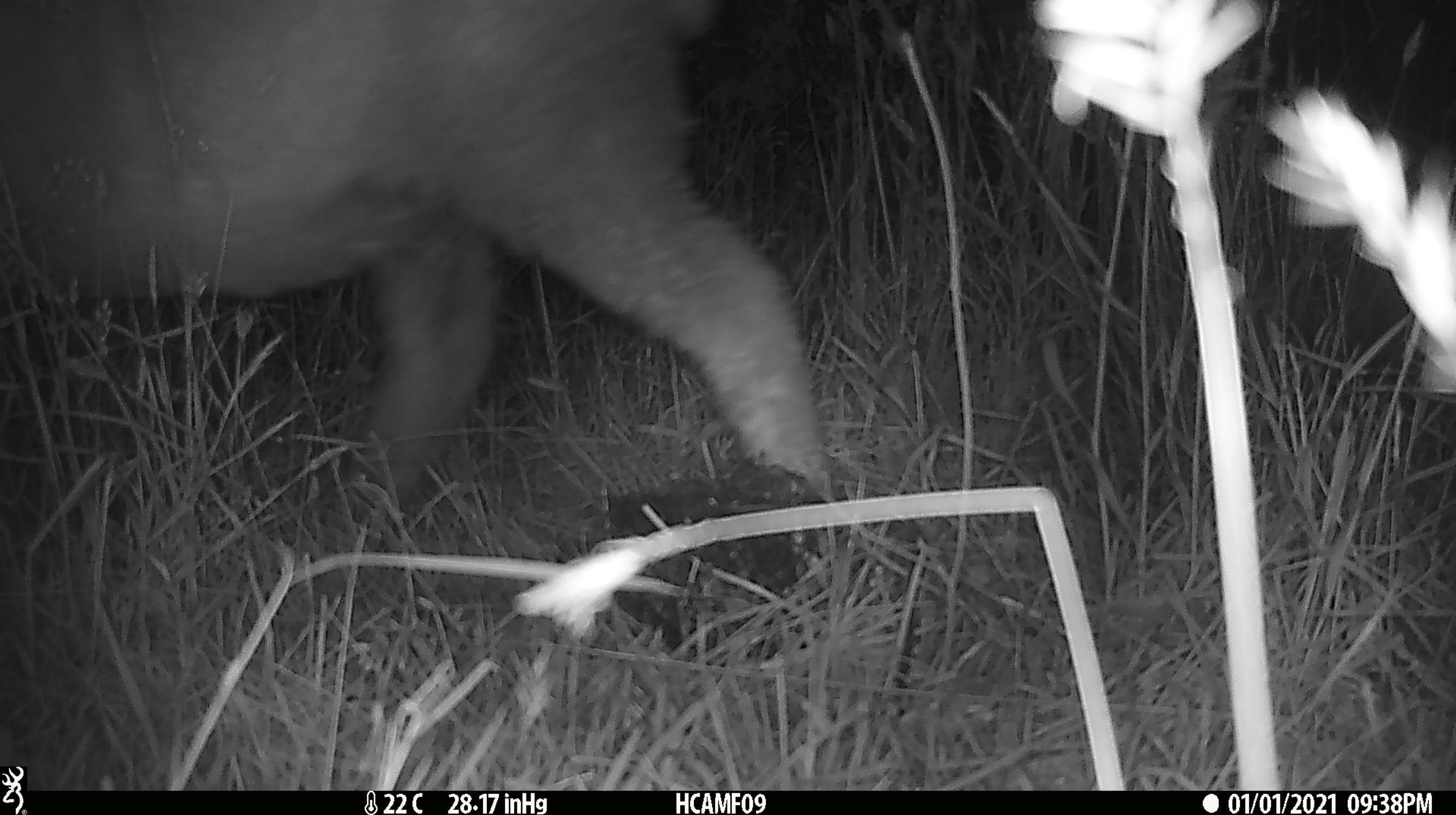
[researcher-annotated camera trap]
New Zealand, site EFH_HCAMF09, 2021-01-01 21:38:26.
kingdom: Animalia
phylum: Chordata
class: Mammalia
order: Artiodactyla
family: Bovidae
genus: Ovis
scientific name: Ovis aries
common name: domestic sheep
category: sheep